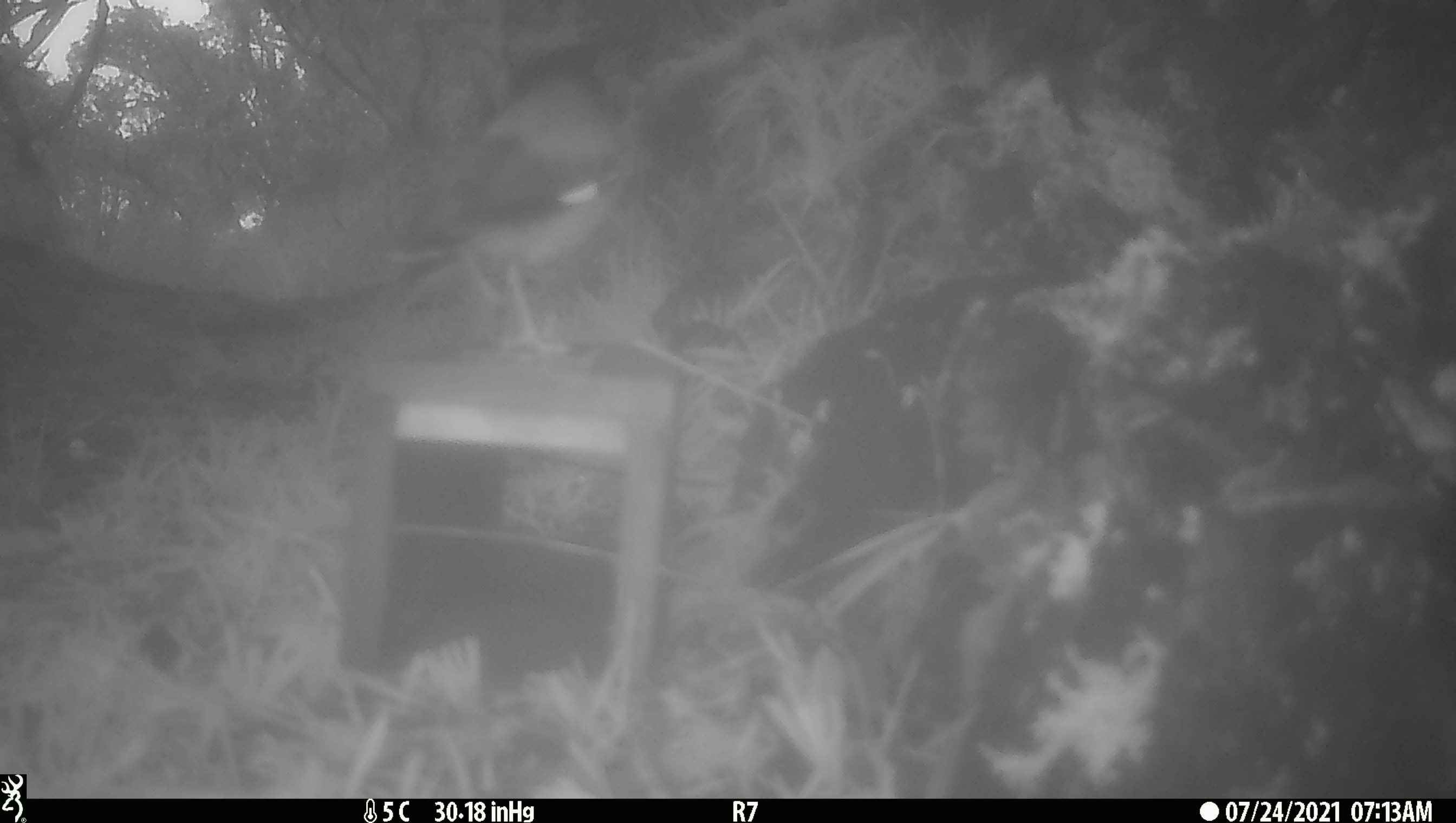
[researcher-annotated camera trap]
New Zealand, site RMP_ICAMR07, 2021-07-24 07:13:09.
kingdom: Animalia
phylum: Chordata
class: Aves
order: Passeriformes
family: Sturnidae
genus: Acridotheres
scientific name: Acridotheres tristis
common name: common myna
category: myna